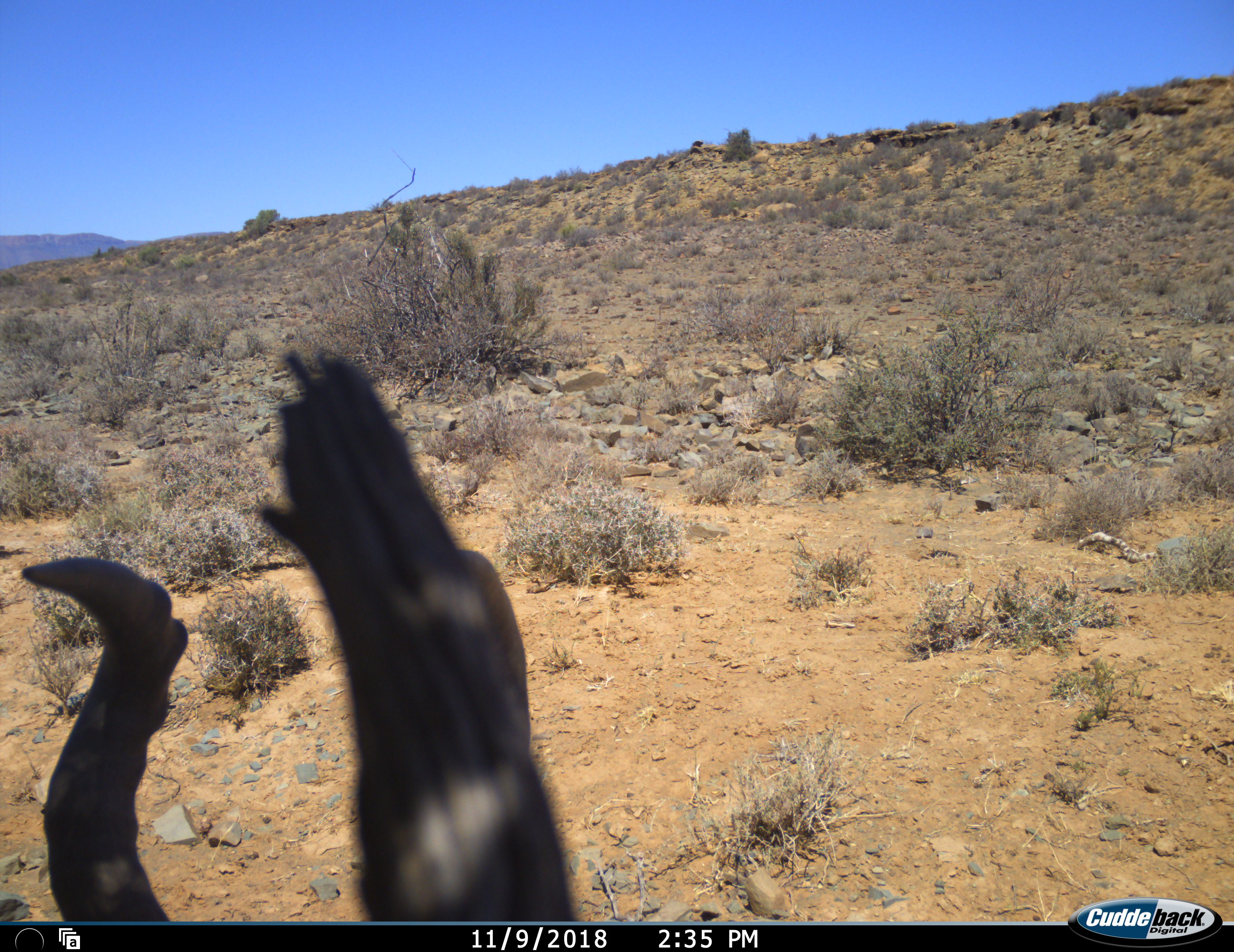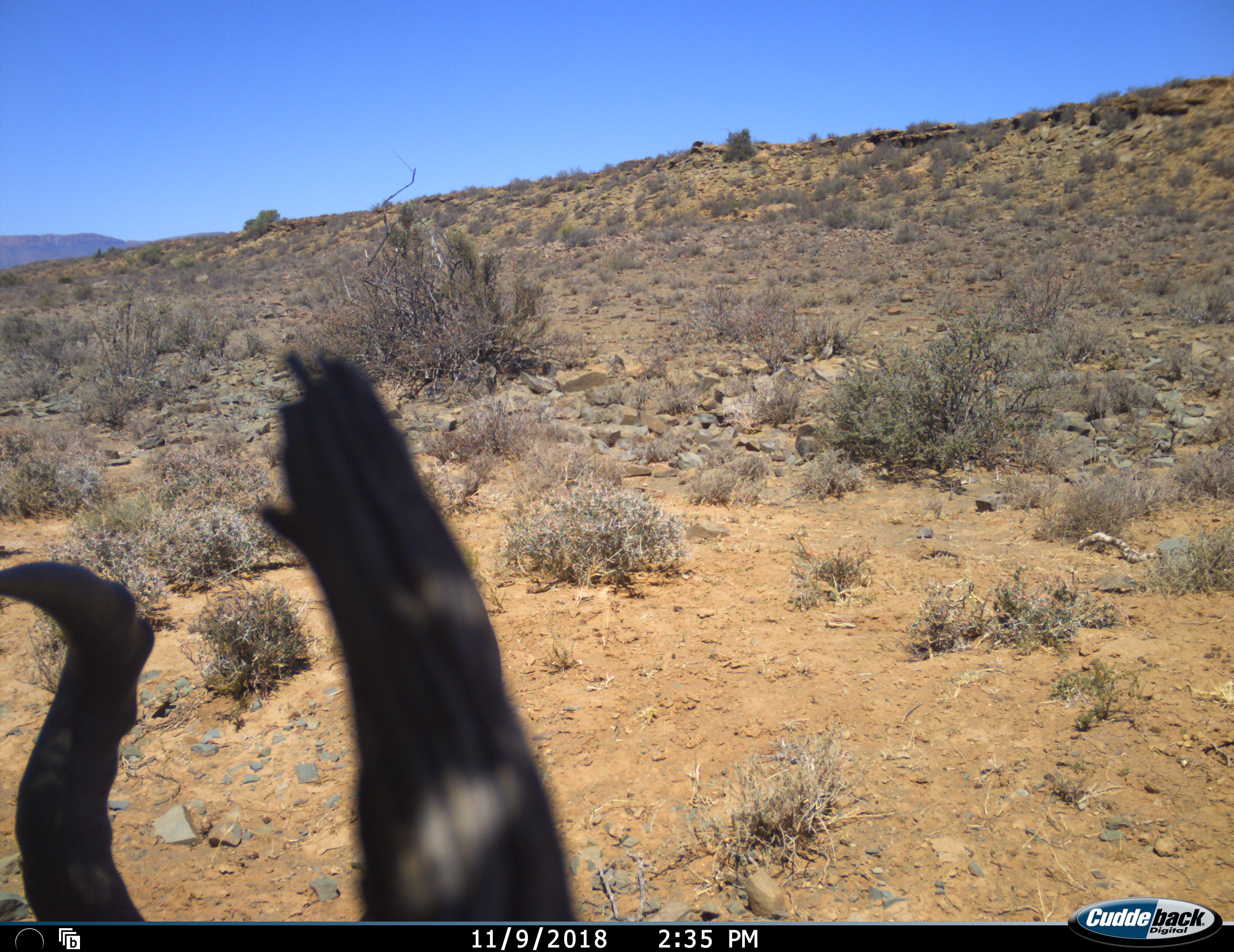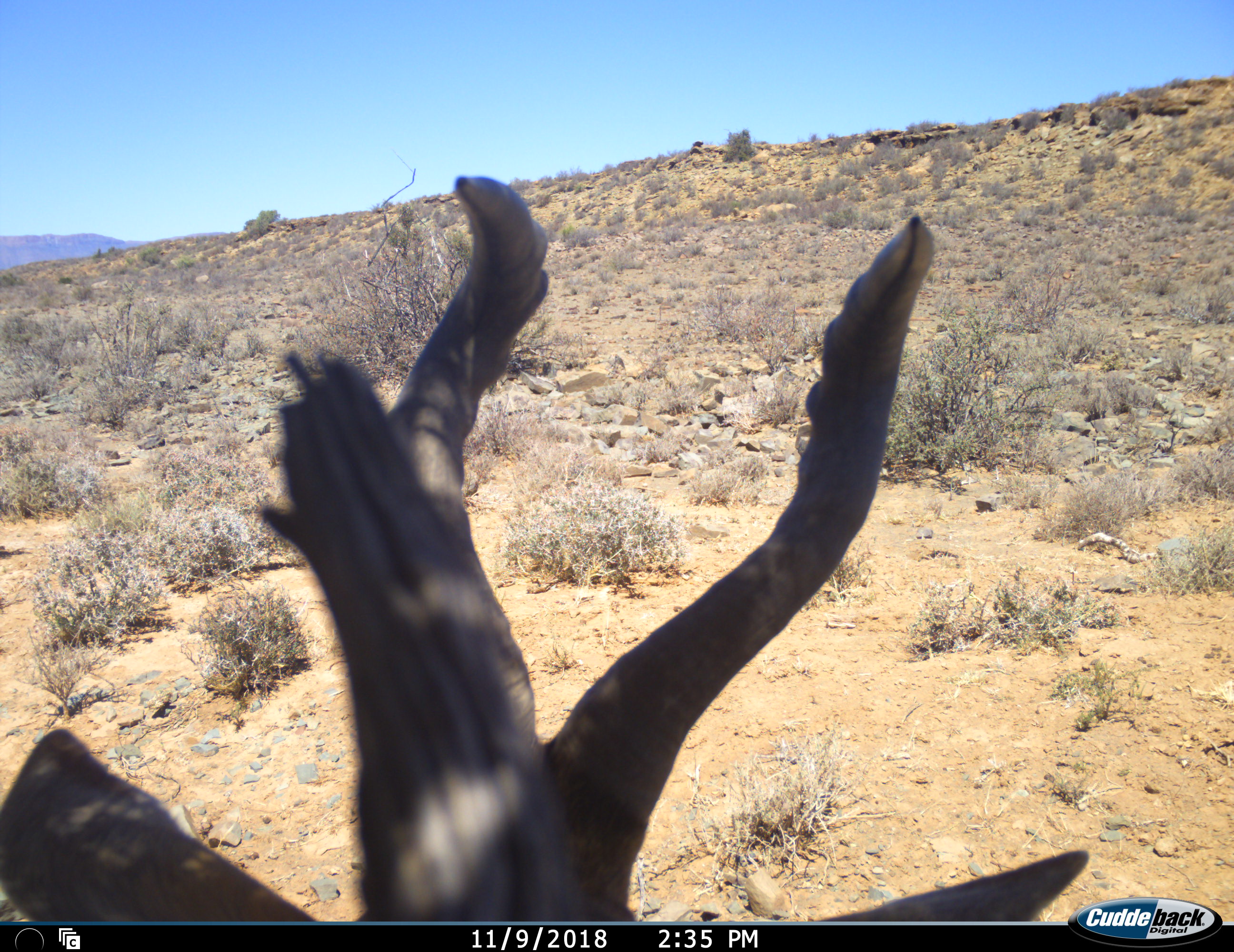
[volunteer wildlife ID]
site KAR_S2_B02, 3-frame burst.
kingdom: Animalia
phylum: Chordata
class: Mammalia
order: Artiodactyla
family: Bovidae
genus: Alcelaphus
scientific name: Alcelaphus buselaphus caama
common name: red hartebeest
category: hartebeestred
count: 1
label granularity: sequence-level